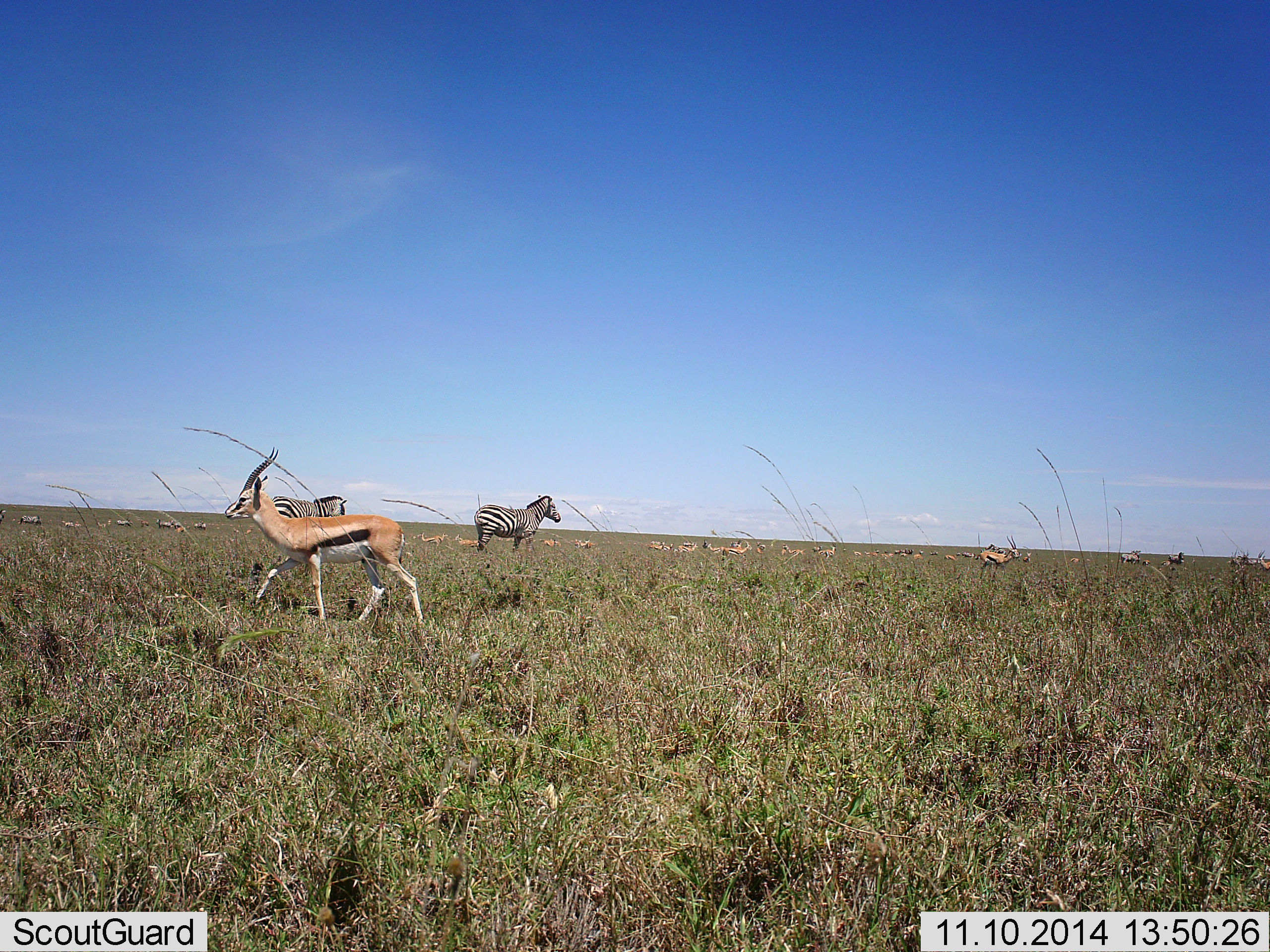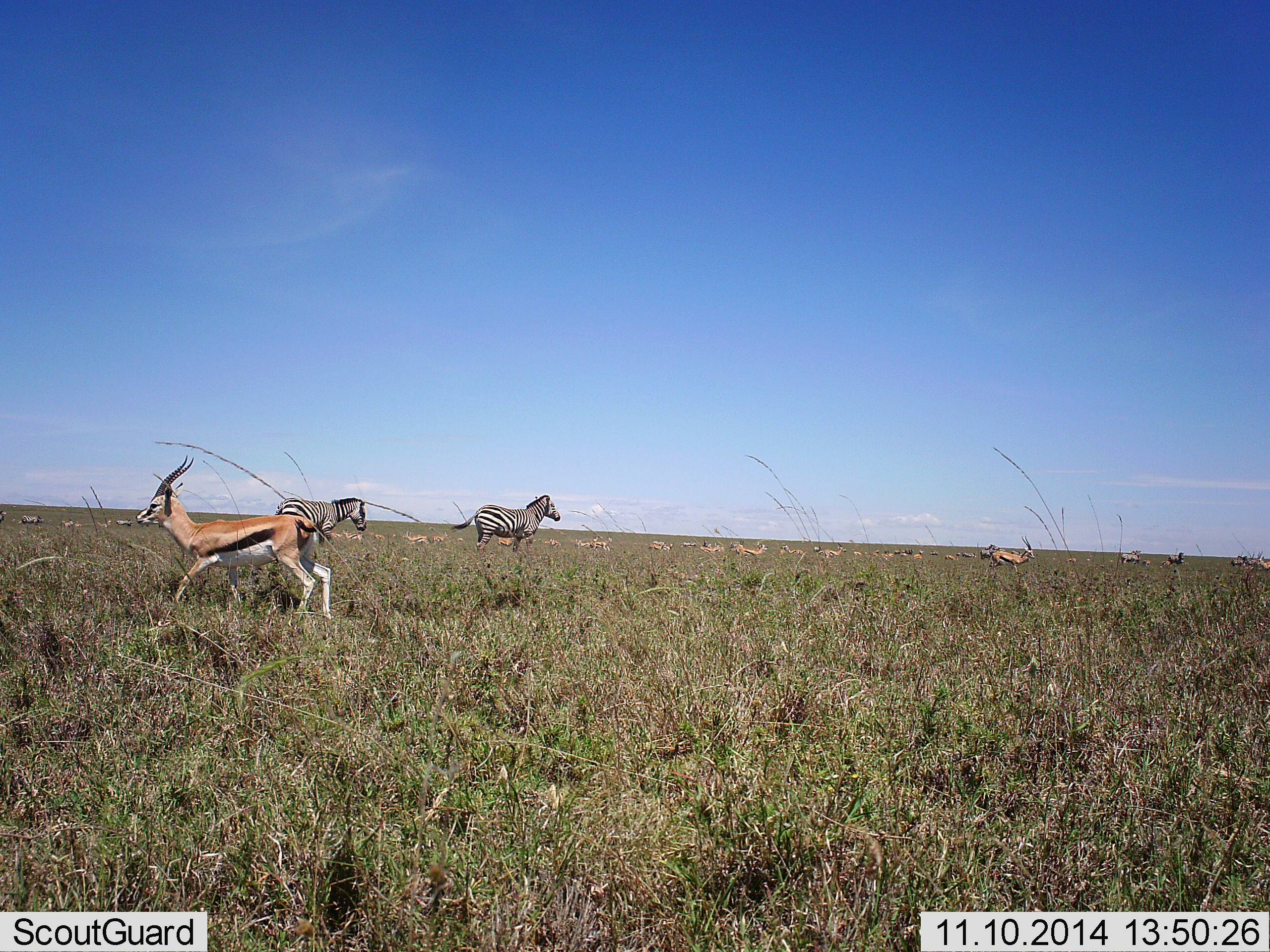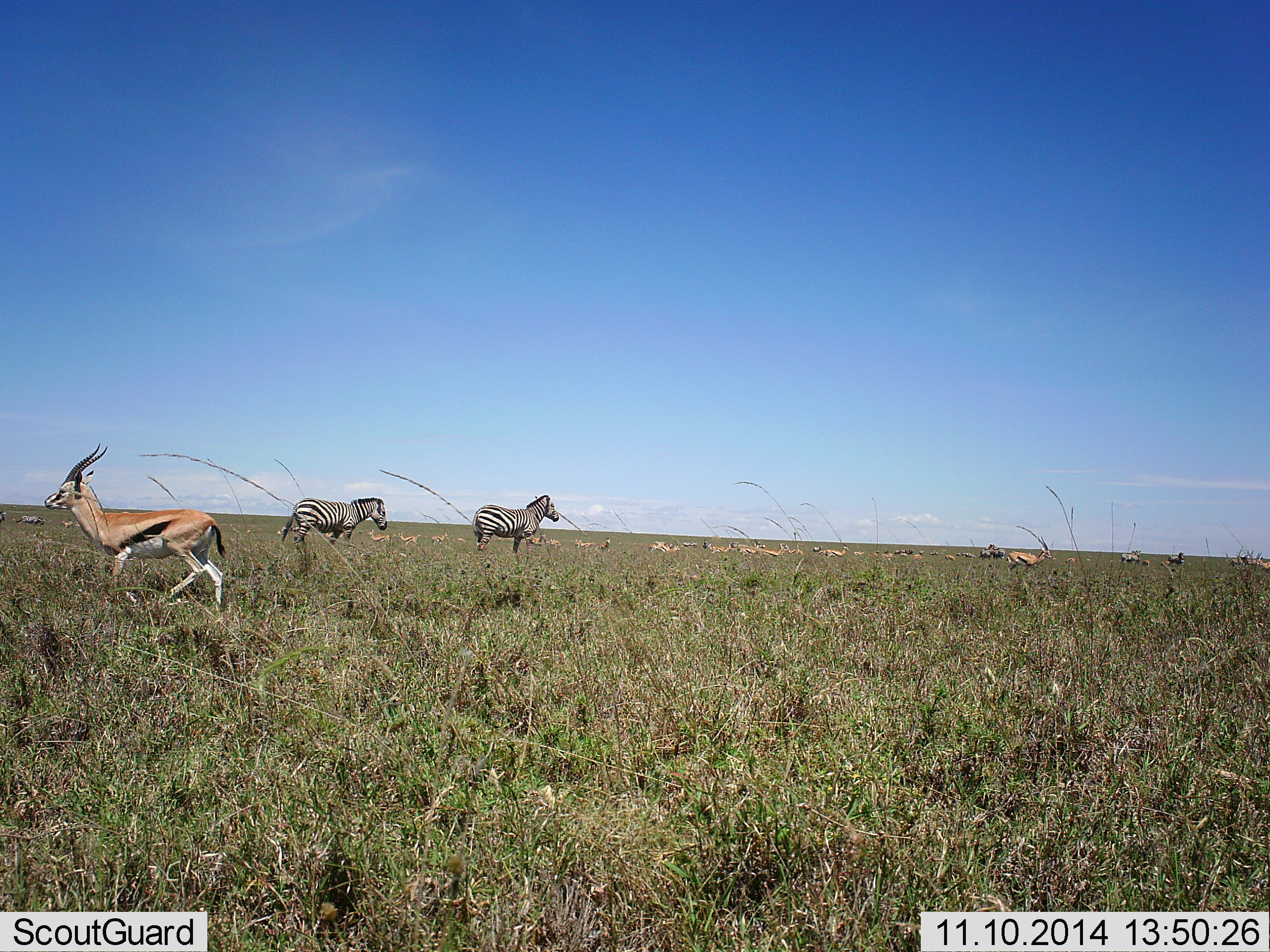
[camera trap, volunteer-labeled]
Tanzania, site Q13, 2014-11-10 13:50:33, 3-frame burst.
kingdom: Animalia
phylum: Chordata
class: Mammalia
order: Artiodactyla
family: Bovidae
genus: Eudorcas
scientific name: Eudorcas thomsonii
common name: thomson's gazelle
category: gazellethomsons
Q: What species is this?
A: Gazellethomsons (thomson's gazelle) (Eudorcas thomsonii).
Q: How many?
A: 11-50.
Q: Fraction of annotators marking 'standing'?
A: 40%.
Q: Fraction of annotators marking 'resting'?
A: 0%.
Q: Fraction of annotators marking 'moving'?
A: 80%.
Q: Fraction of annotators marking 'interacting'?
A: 0%.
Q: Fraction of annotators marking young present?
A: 0%.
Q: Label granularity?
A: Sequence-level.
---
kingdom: Animalia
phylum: Chordata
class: Mammalia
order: Perissodactyla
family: Equidae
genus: Equus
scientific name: Equus quagga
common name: plains zebra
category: zebra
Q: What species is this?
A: Zebra (plains zebra) (Equus quagga).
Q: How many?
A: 2.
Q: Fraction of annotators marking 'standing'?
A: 55%.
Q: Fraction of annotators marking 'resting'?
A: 0%.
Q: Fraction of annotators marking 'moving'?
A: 36%.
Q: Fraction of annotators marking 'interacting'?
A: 0%.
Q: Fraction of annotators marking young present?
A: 0%.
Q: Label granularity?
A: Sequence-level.